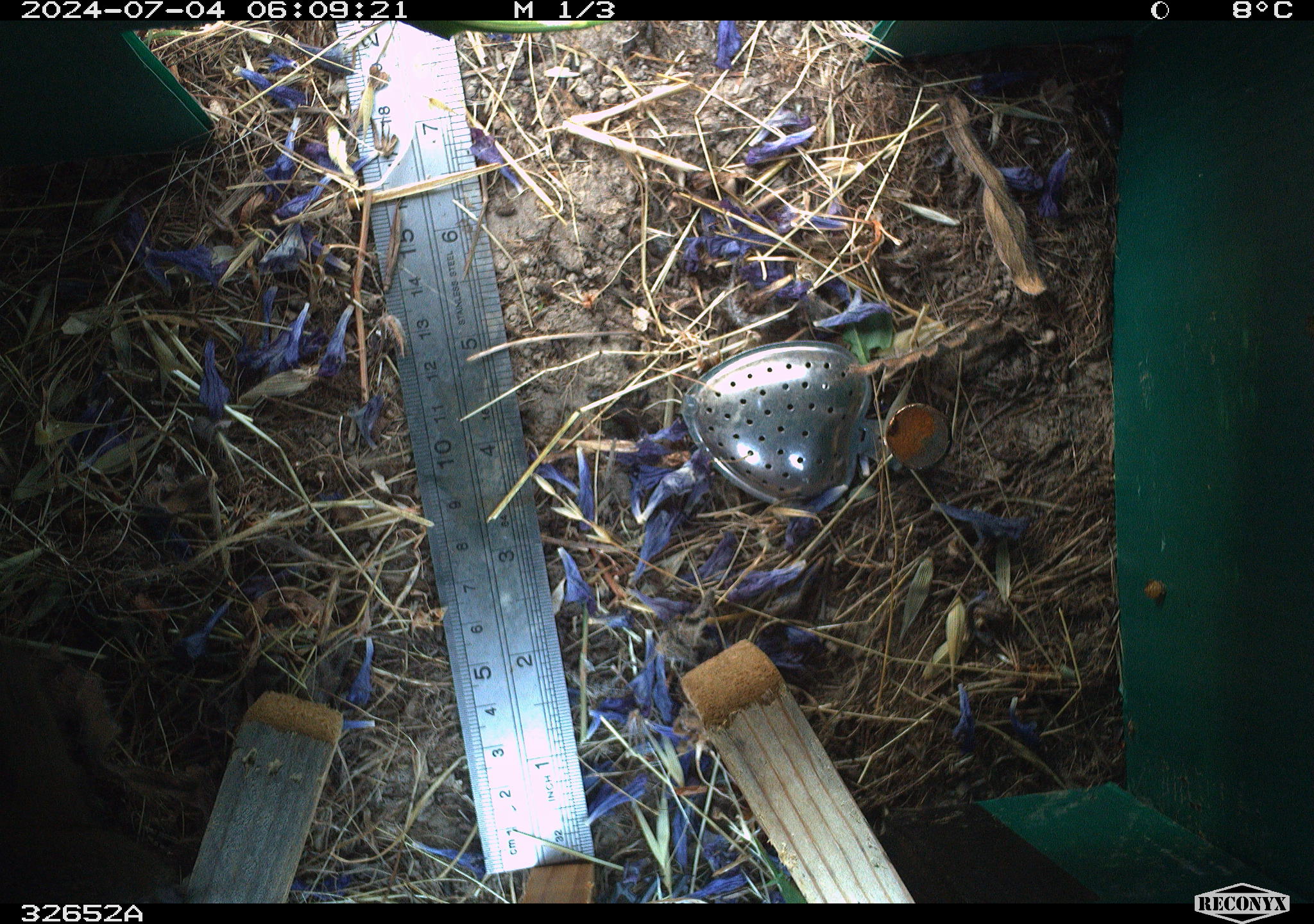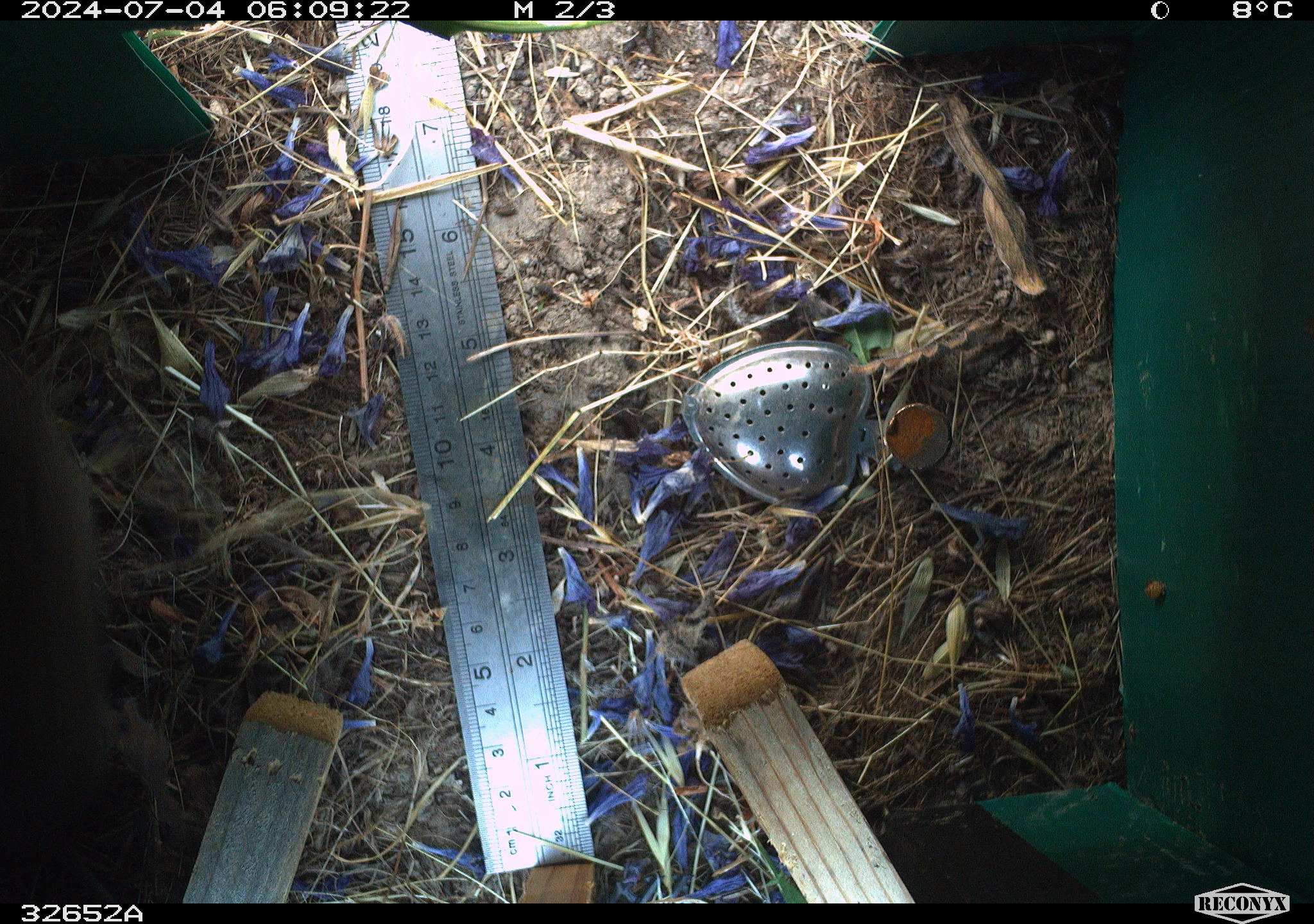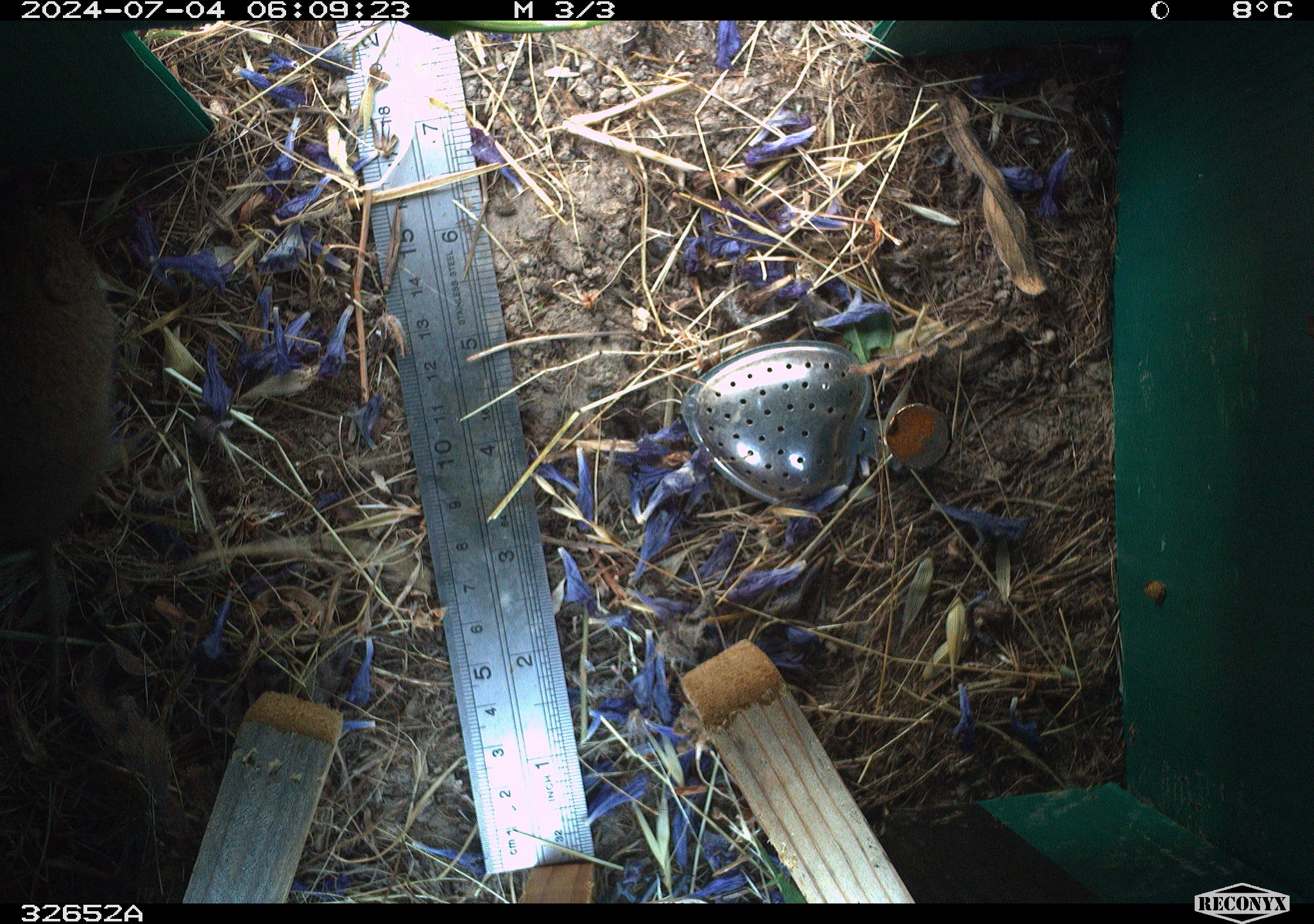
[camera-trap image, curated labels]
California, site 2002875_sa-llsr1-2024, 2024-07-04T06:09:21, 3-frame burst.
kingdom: Animalia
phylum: Chordata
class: Mammalia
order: Rodentia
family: Cricetidae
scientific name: Arvicolinae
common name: voles, lemmings, and muskrats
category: arvicolinae subfamily